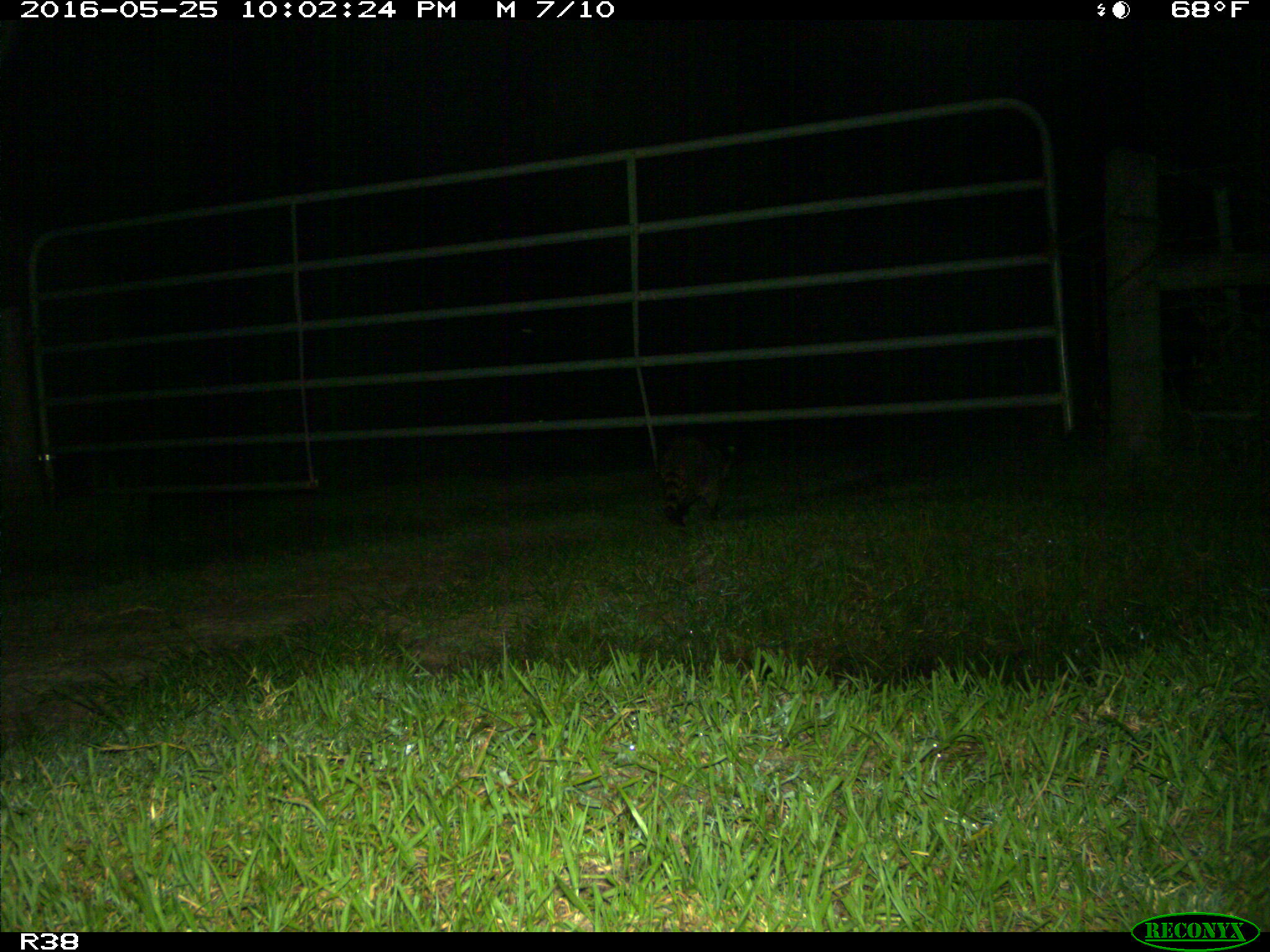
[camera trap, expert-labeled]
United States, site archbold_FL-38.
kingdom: Animalia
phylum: Chordata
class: Mammalia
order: Carnivora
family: Procyonidae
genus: Procyon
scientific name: Procyon lotor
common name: common raccoon